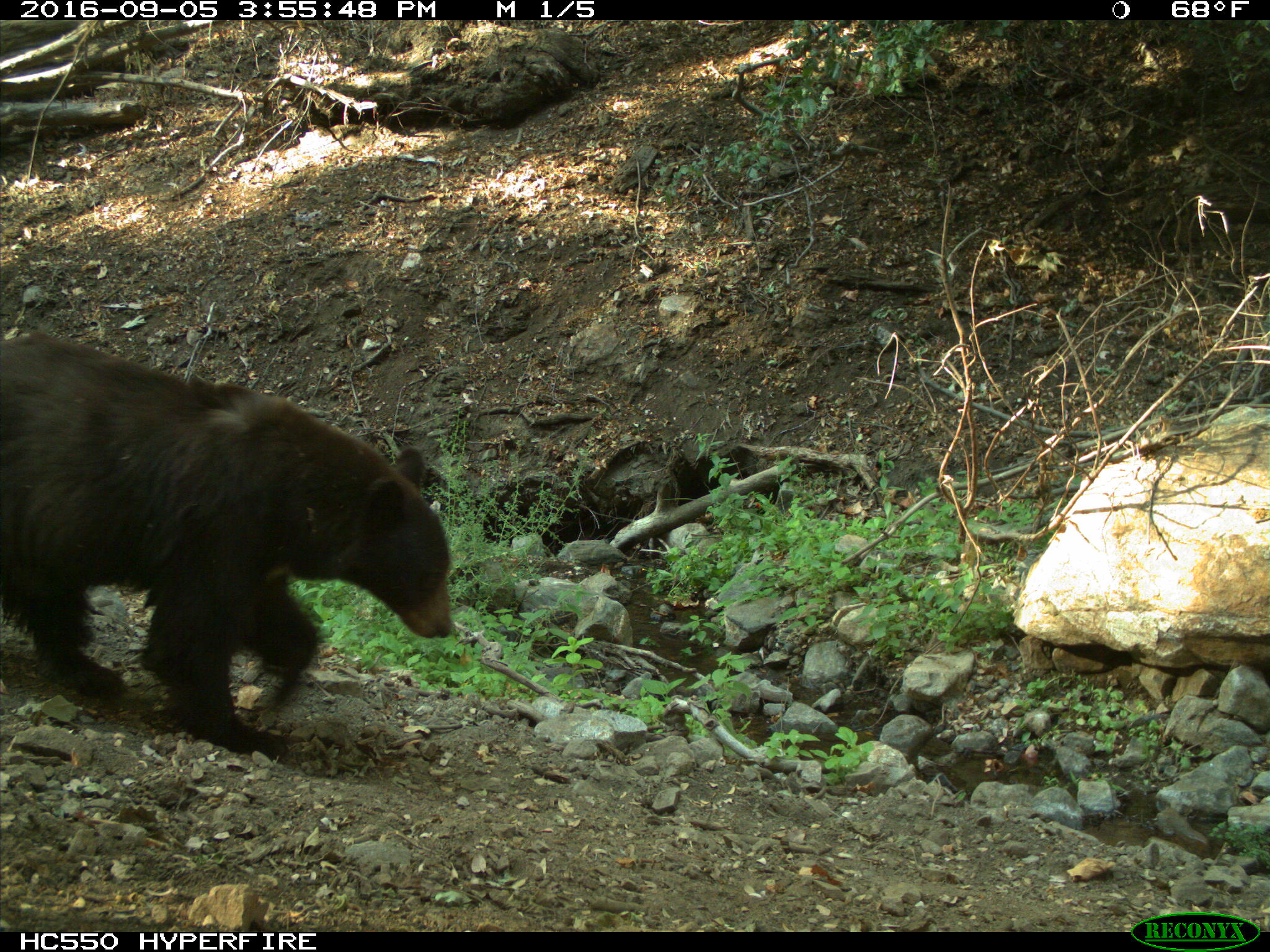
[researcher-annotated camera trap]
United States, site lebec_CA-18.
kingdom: Animalia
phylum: Chordata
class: Mammalia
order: Carnivora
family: Ursidae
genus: Ursus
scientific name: Ursus americanus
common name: american black bear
Ursus americanus (american black bear).